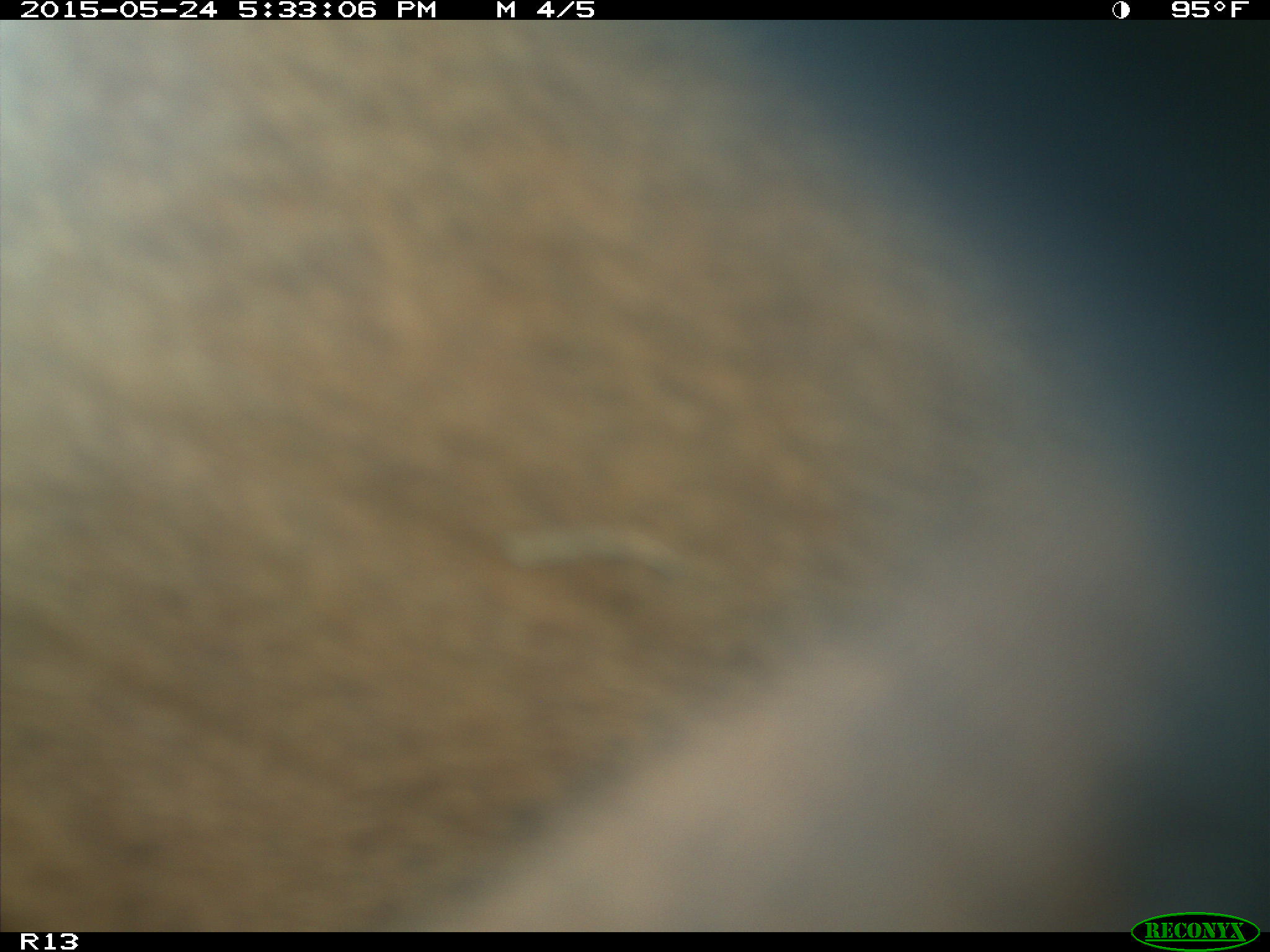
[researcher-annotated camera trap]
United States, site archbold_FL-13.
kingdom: Animalia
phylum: Chordata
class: Mammalia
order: Artiodactyla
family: Bovidae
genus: Bos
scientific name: Bos taurus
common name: domestic cow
Bos taurus (domestic cow).